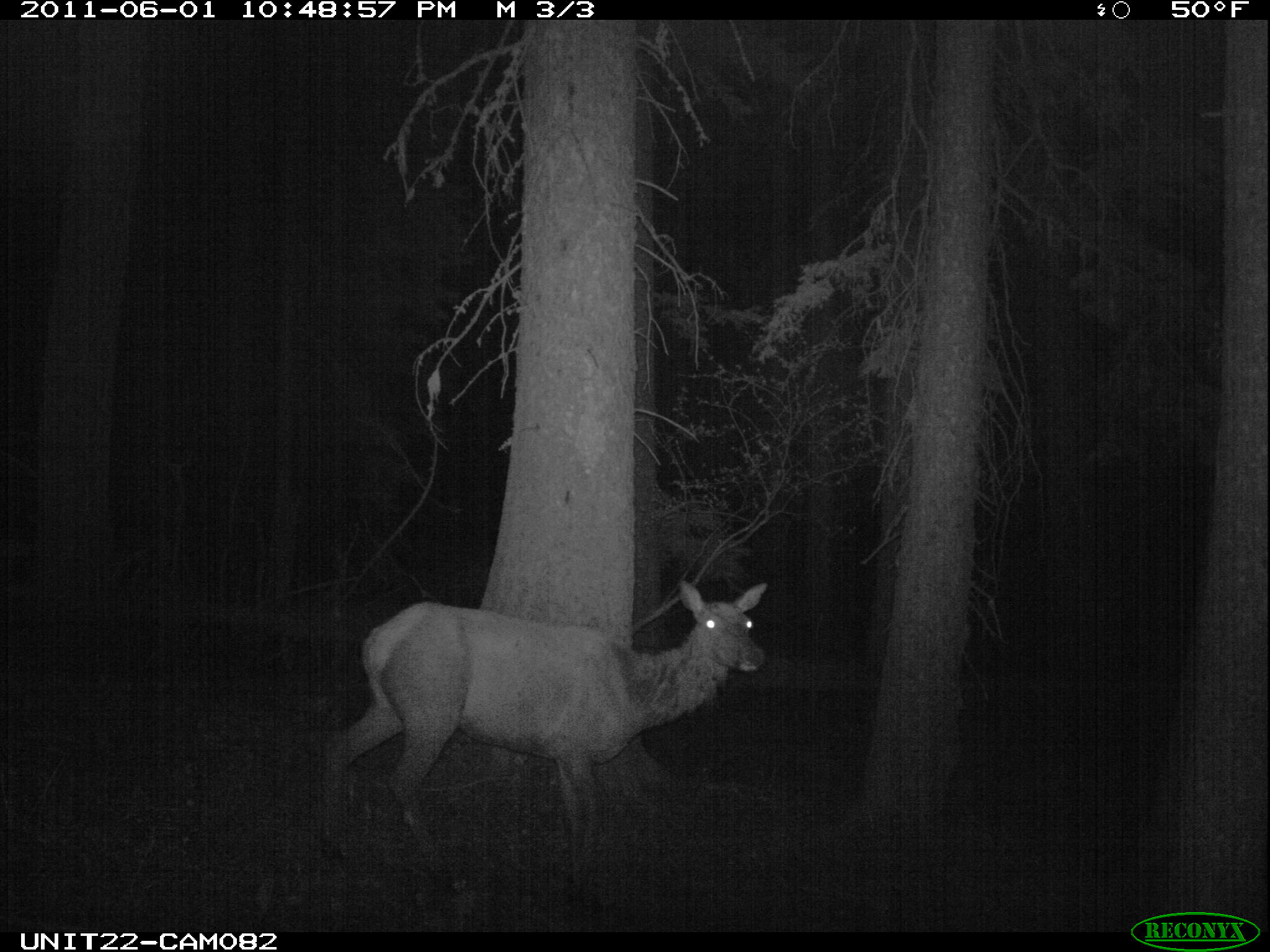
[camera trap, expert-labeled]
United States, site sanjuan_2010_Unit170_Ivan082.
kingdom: Animalia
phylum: Chordata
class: Mammalia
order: Artiodactyla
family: Cervidae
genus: Cervus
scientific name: Cervus elaphus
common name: red deer